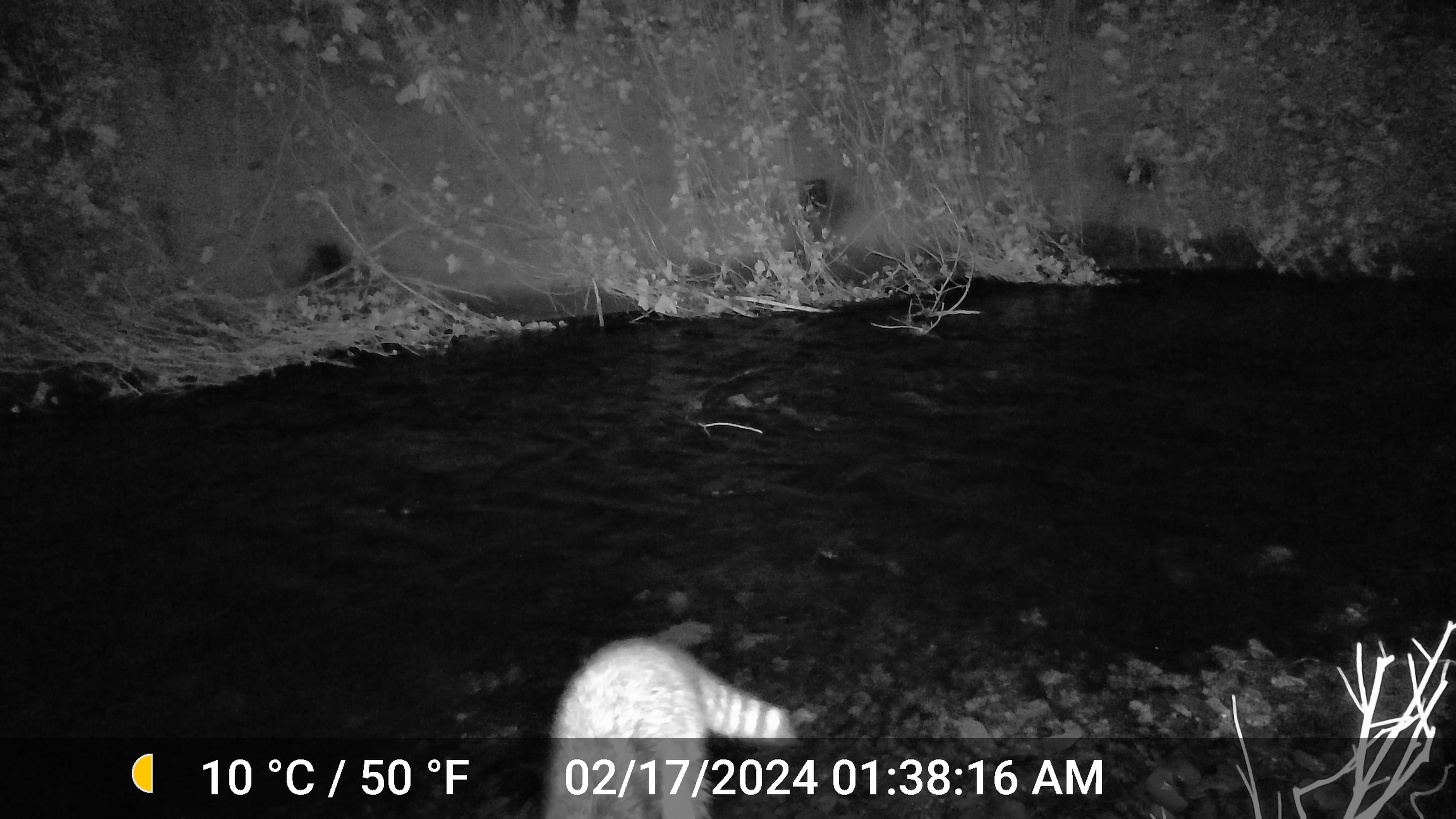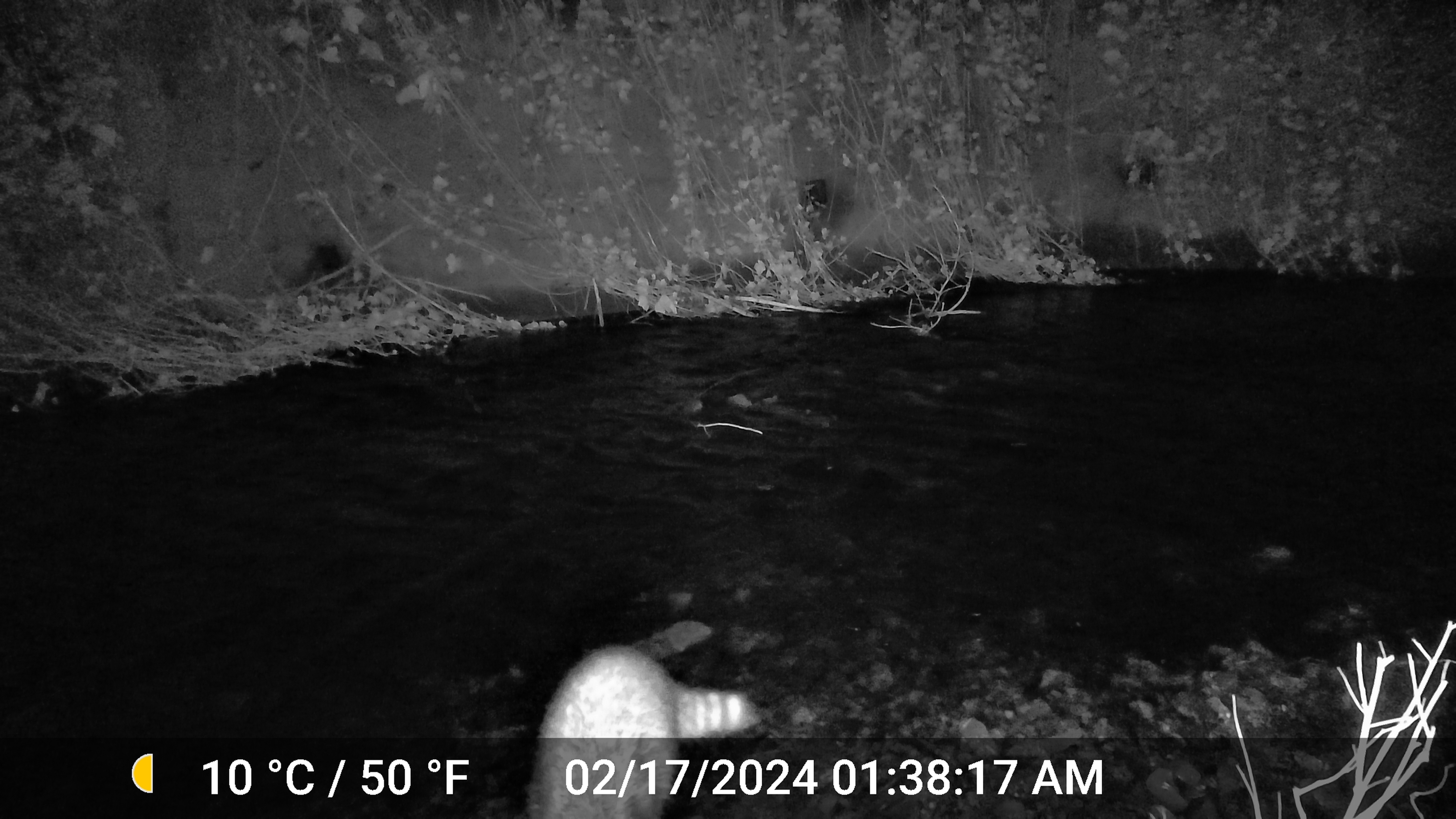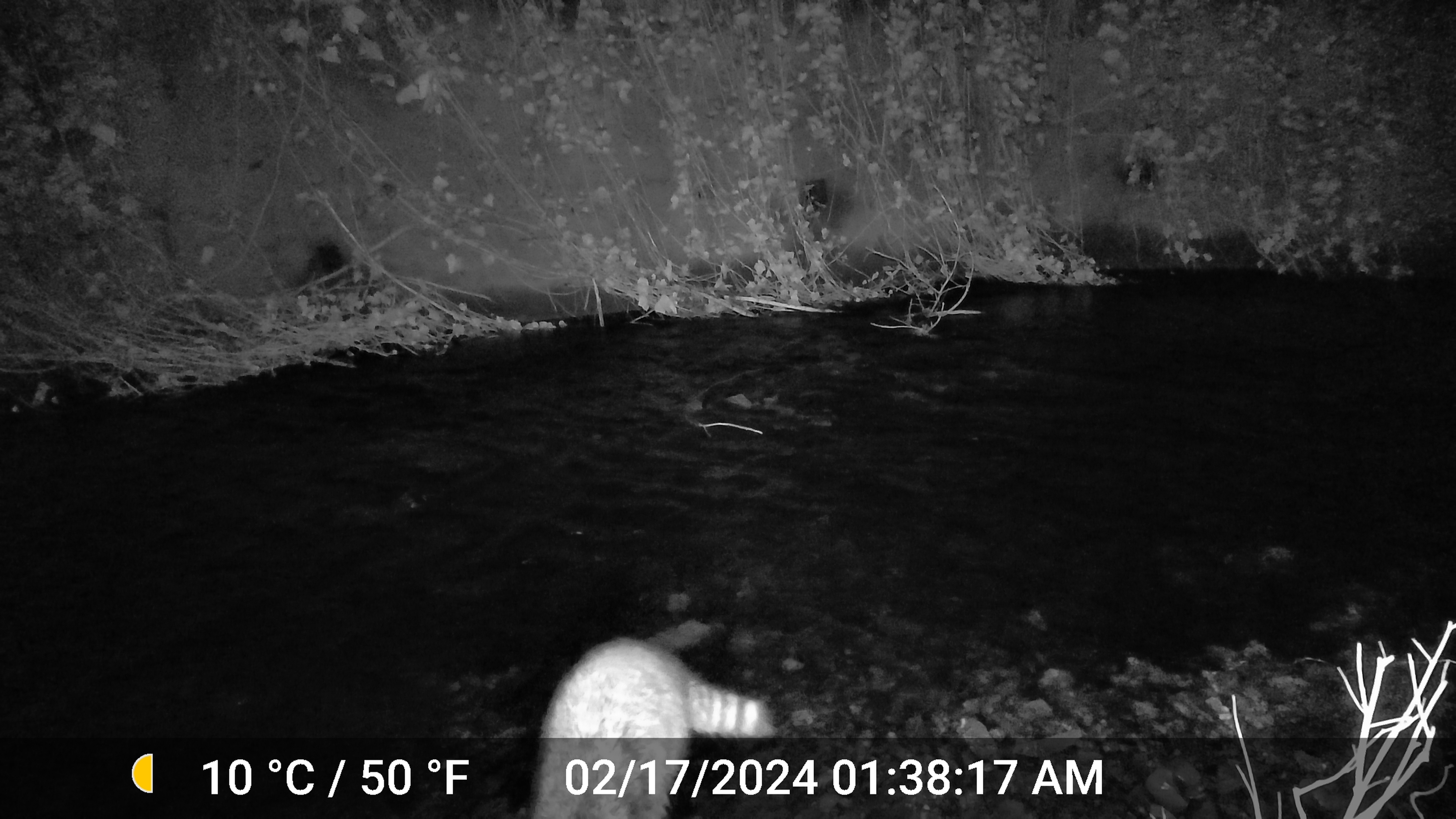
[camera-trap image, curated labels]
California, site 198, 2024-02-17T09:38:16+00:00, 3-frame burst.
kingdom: Animalia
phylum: Chordata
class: Mammalia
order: Carnivora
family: Procyonidae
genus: Procyon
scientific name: Procyon lotor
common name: raccoon